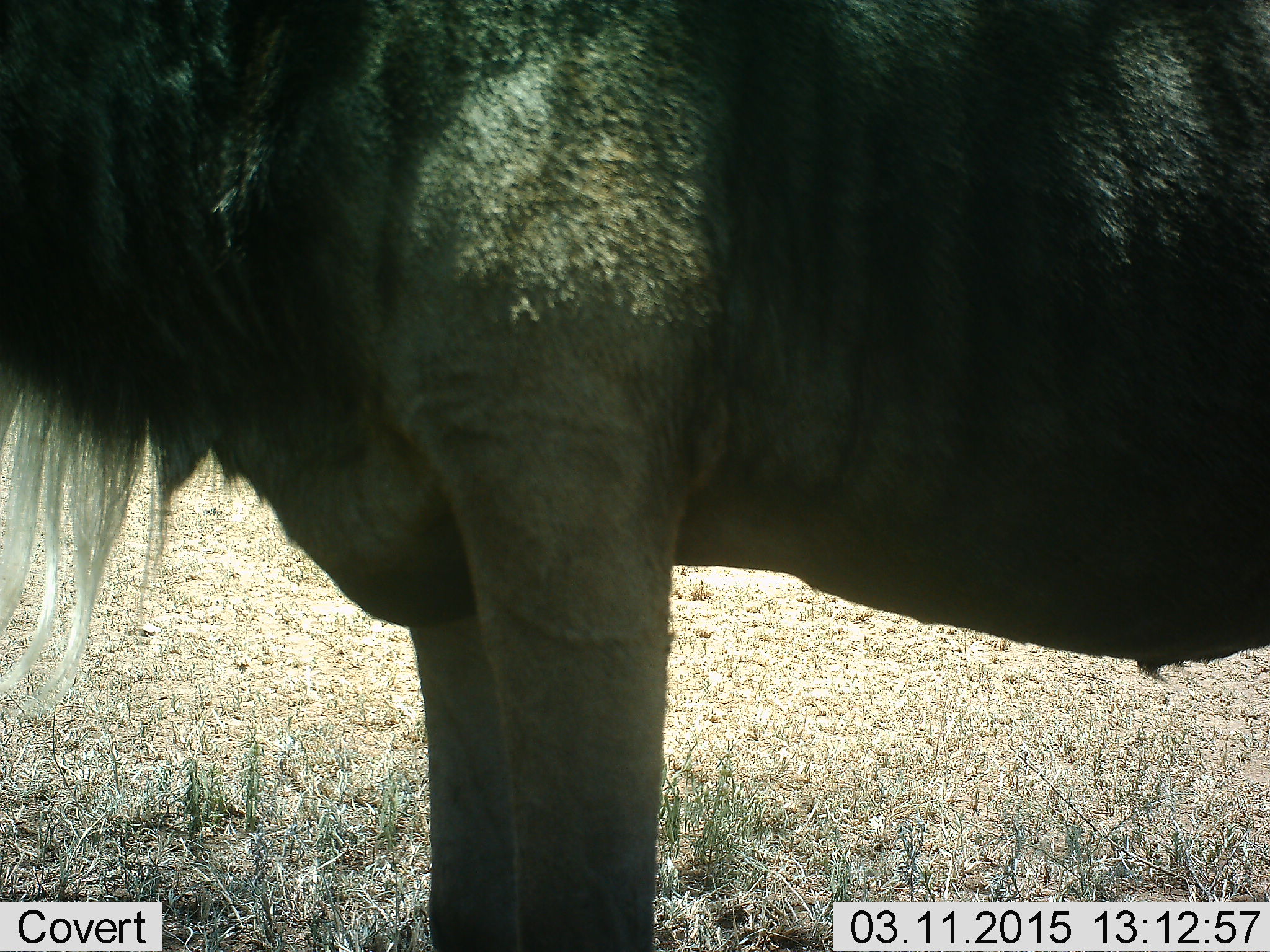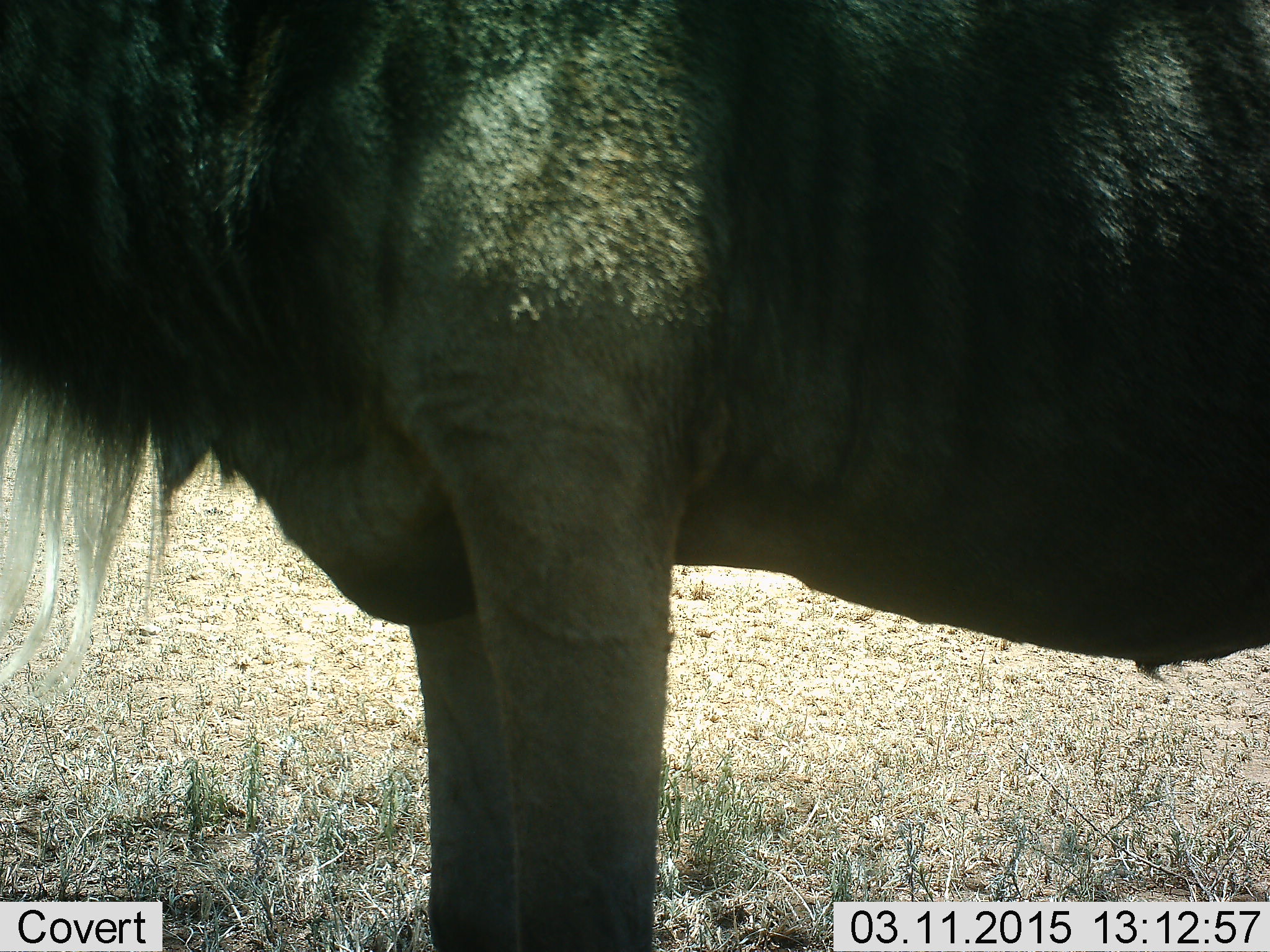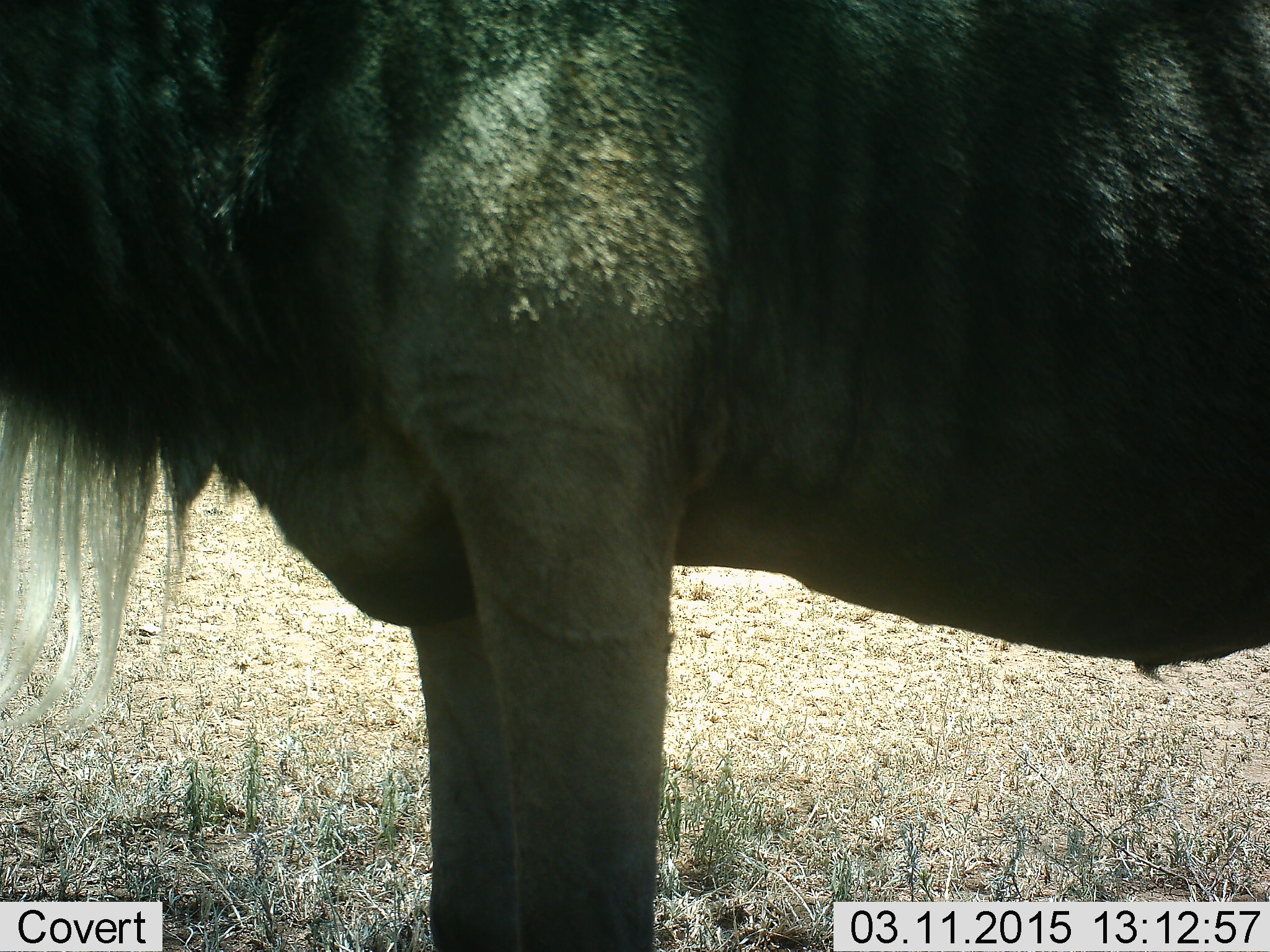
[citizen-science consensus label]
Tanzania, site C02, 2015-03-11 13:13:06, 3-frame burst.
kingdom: Animalia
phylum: Chordata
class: Mammalia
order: Artiodactyla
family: Bovidae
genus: Connochaetes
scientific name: Connochaetes taurinus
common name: blue wildebeest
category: wildebeest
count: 1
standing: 100%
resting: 0%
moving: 0%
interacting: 0%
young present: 0%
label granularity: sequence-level